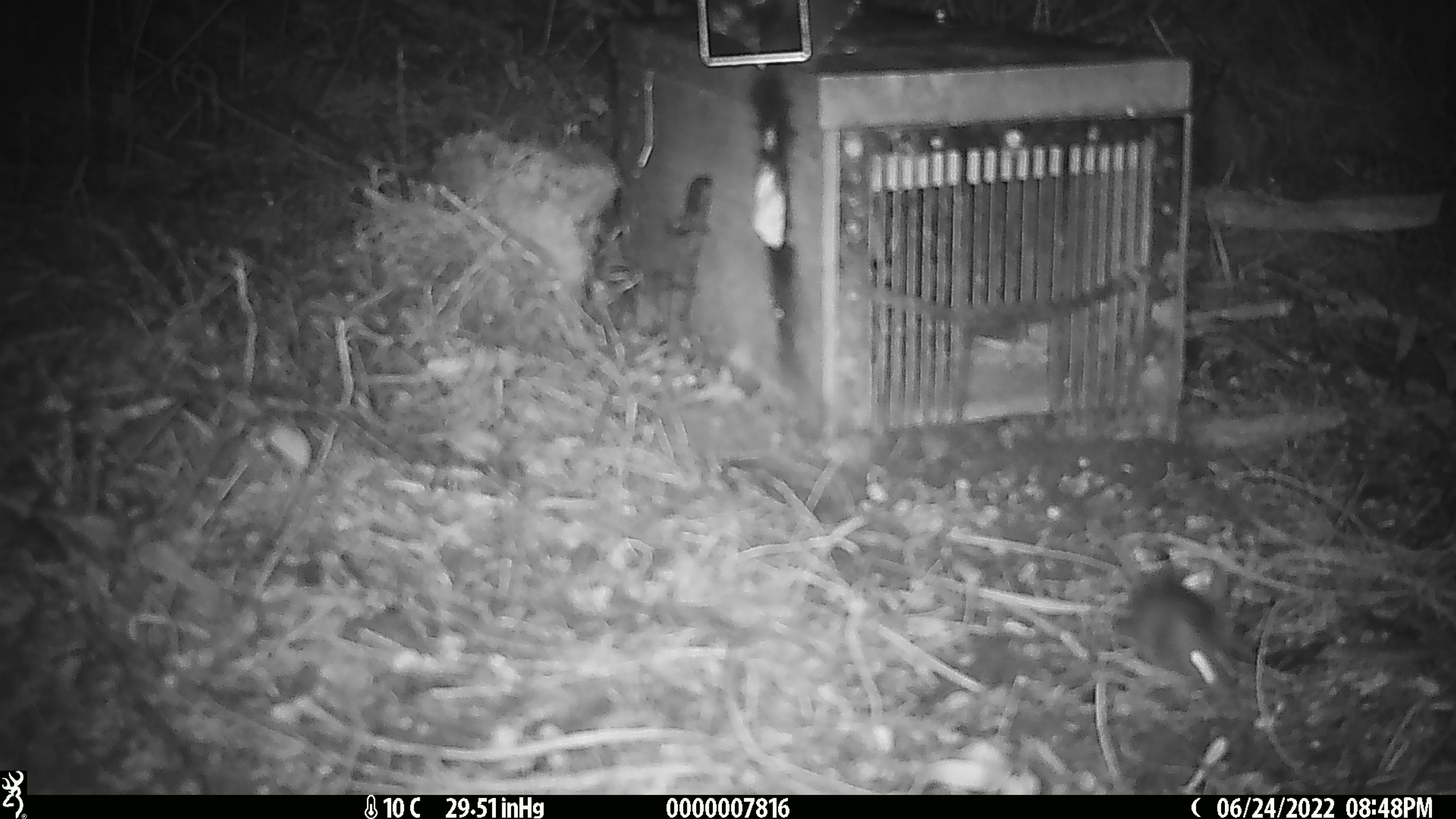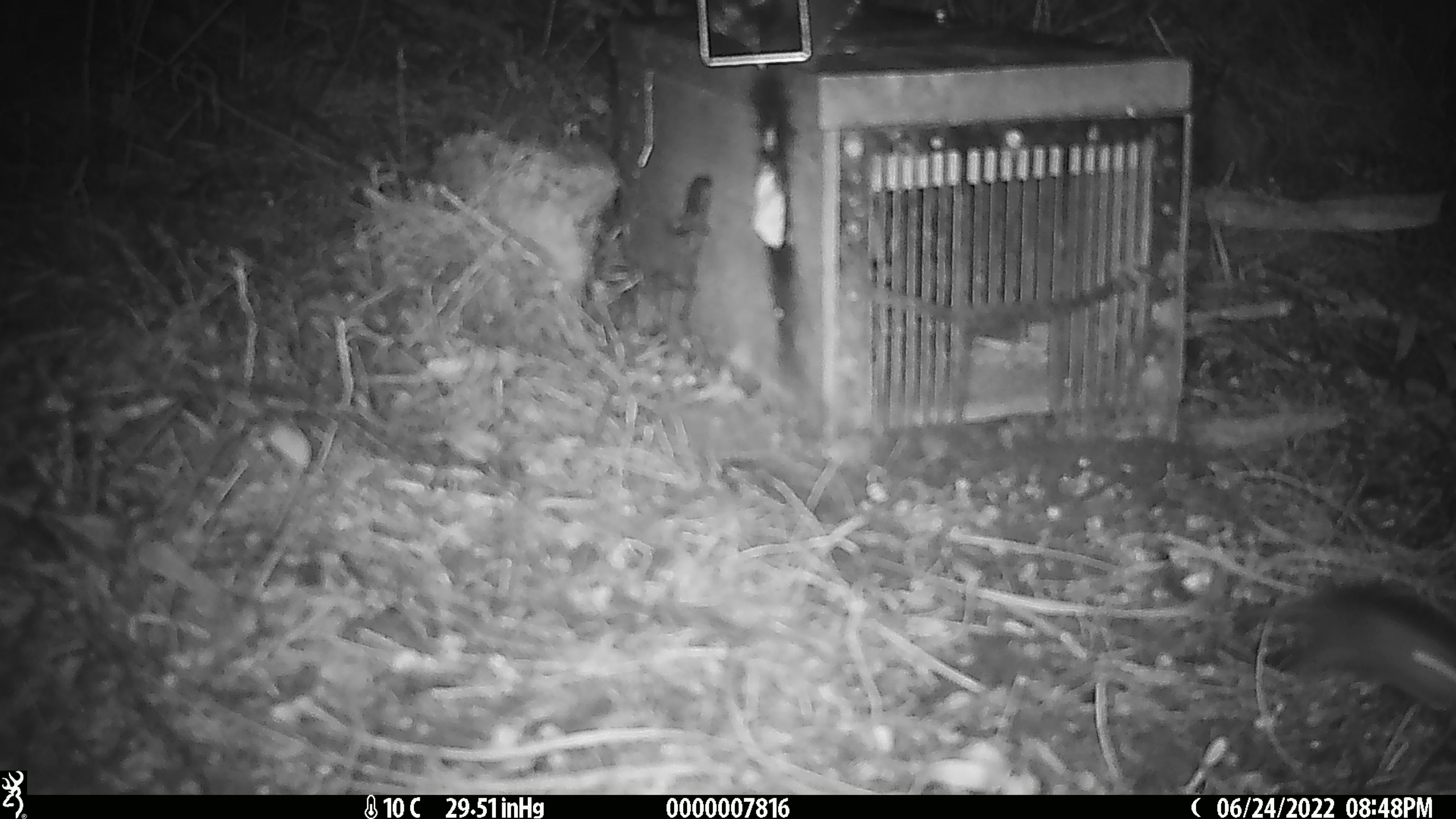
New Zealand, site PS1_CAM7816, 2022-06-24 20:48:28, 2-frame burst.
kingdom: Animalia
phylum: Chordata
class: Mammalia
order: Rodentia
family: Muridae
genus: Mus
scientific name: Mus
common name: mouse